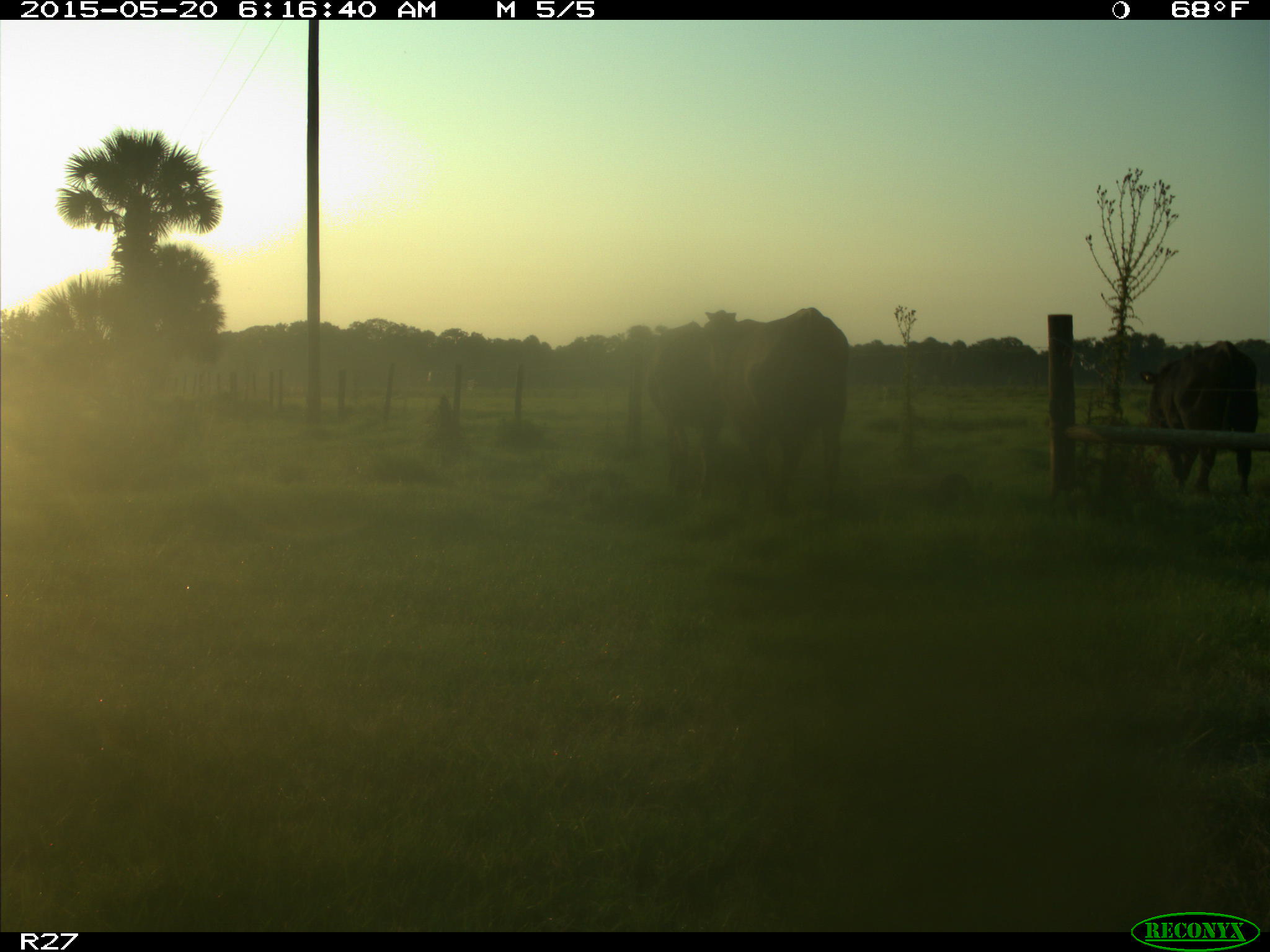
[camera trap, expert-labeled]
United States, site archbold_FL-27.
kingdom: Animalia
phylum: Chordata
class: Mammalia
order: Artiodactyla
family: Bovidae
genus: Bos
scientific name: Bos taurus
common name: domestic cow